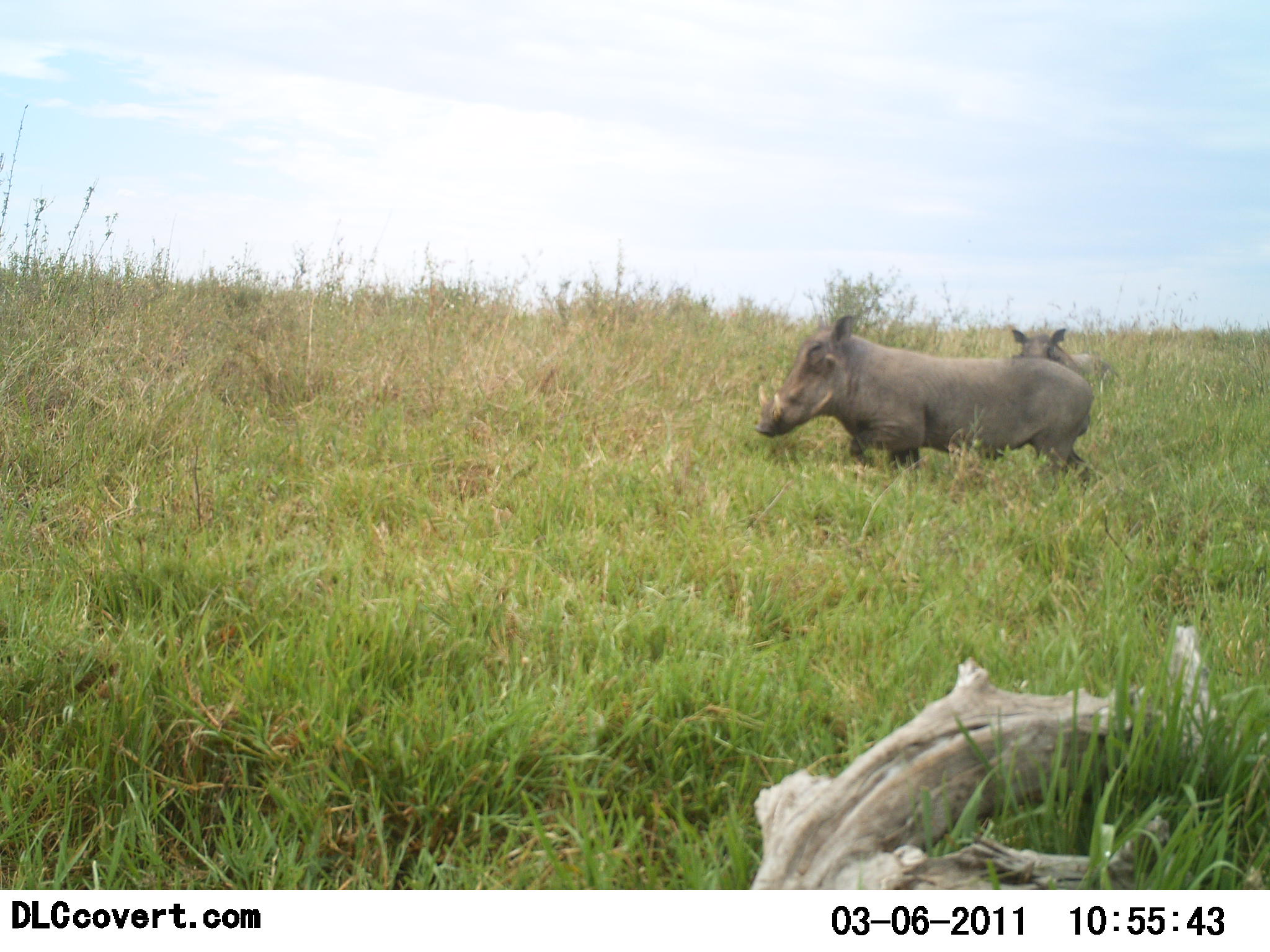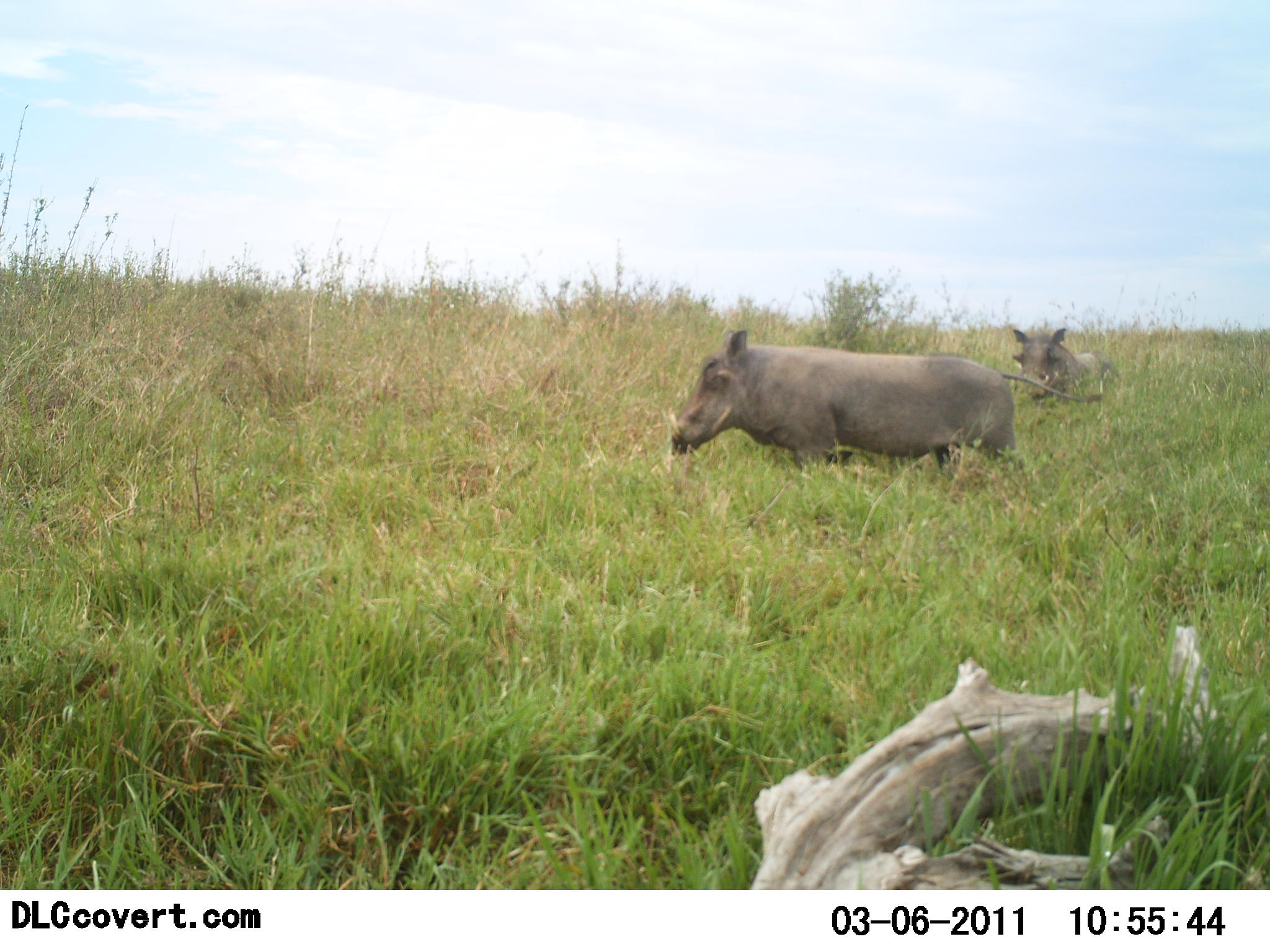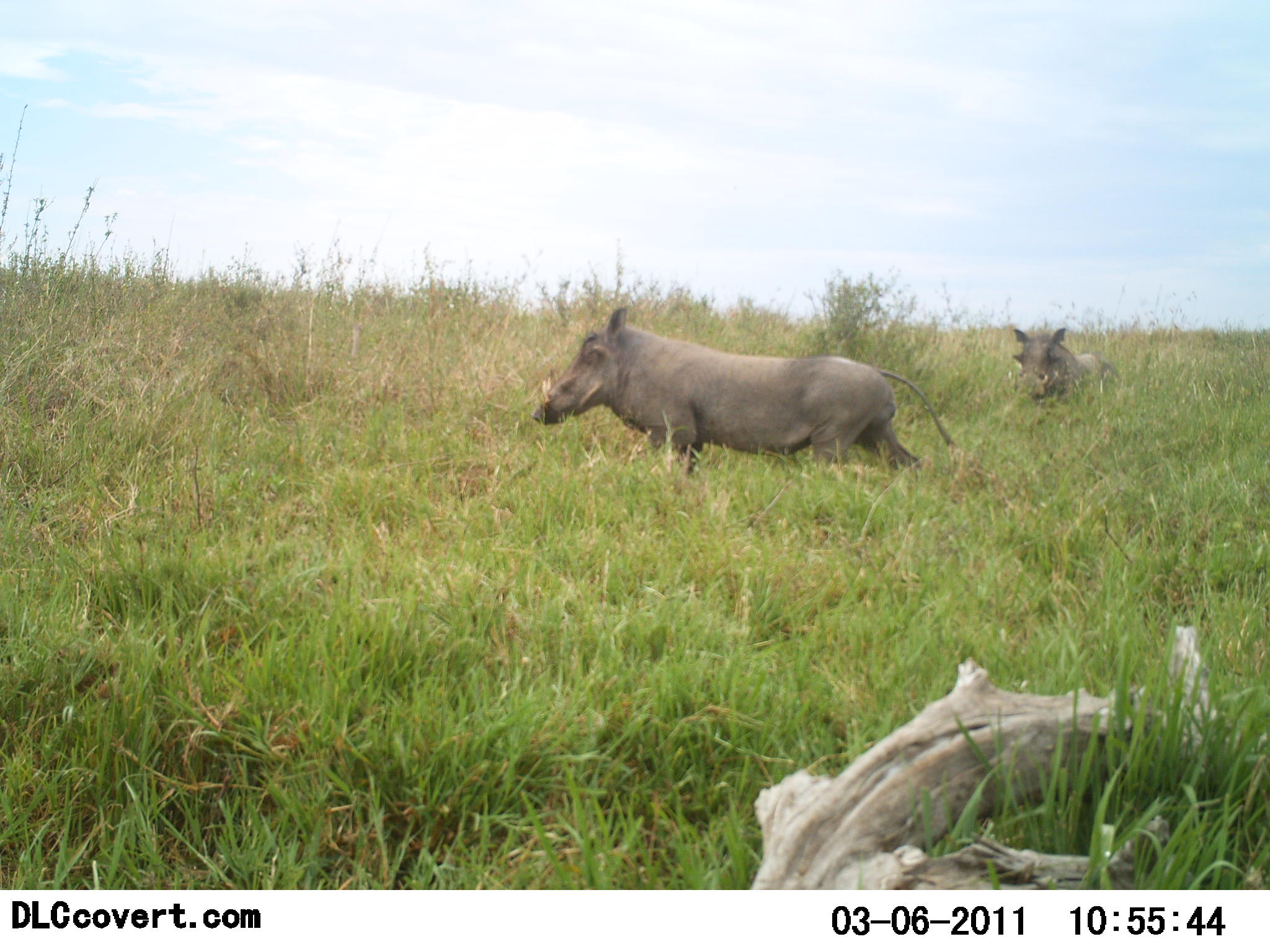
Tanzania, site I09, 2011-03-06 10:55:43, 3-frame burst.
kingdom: Animalia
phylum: Chordata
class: Mammalia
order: Artiodactyla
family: Suidae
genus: Phacochoerus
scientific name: Phacochoerus africanus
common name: warthog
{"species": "warthog (Phacochoerus africanus)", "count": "2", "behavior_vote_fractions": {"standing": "54%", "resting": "8%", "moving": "100%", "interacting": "0%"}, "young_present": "0%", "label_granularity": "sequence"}